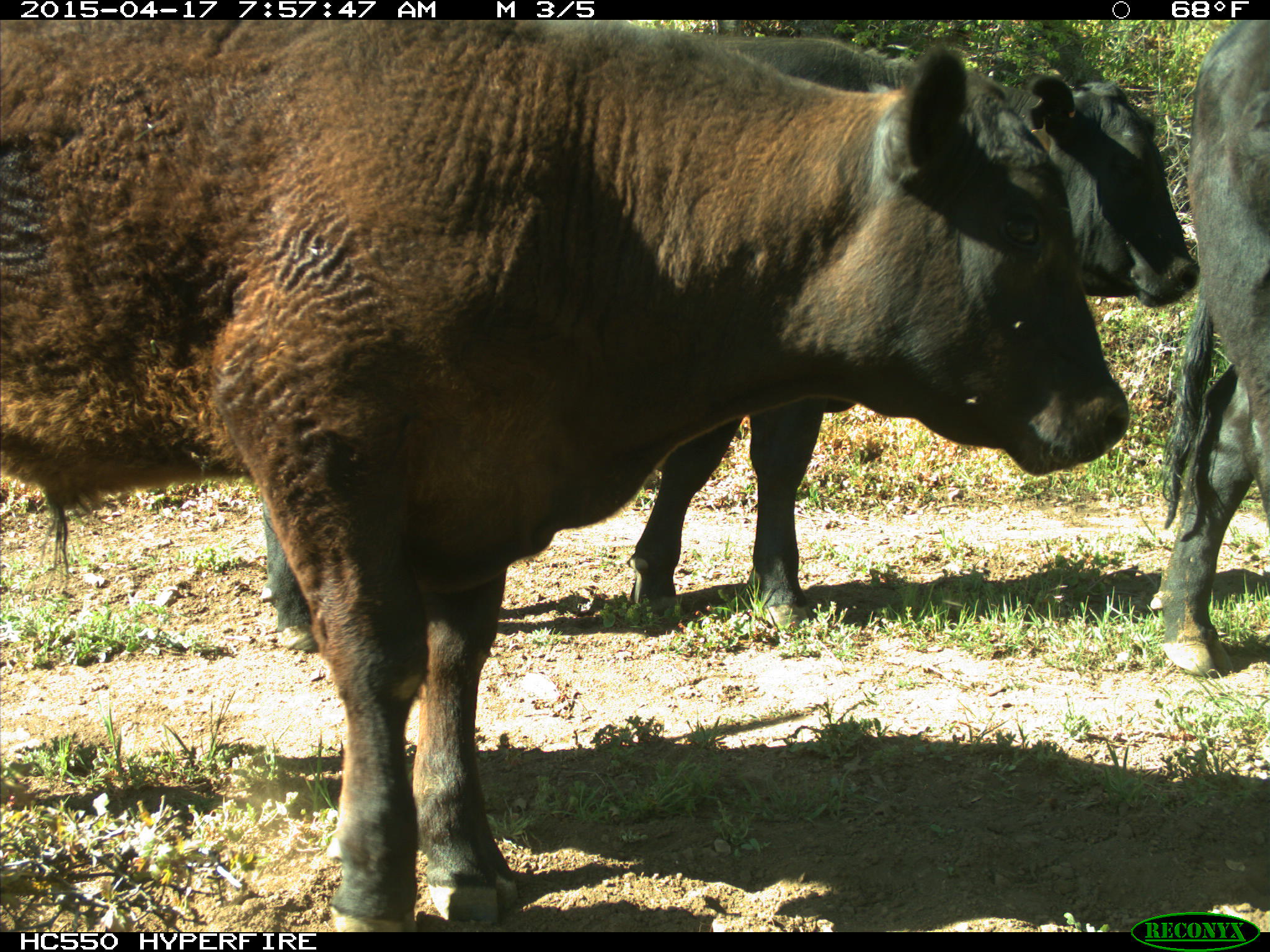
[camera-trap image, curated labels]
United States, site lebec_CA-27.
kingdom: Animalia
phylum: Chordata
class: Mammalia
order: Artiodactyla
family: Bovidae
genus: Bos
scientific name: Bos taurus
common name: domestic cow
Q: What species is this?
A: Bos taurus (domestic cow).